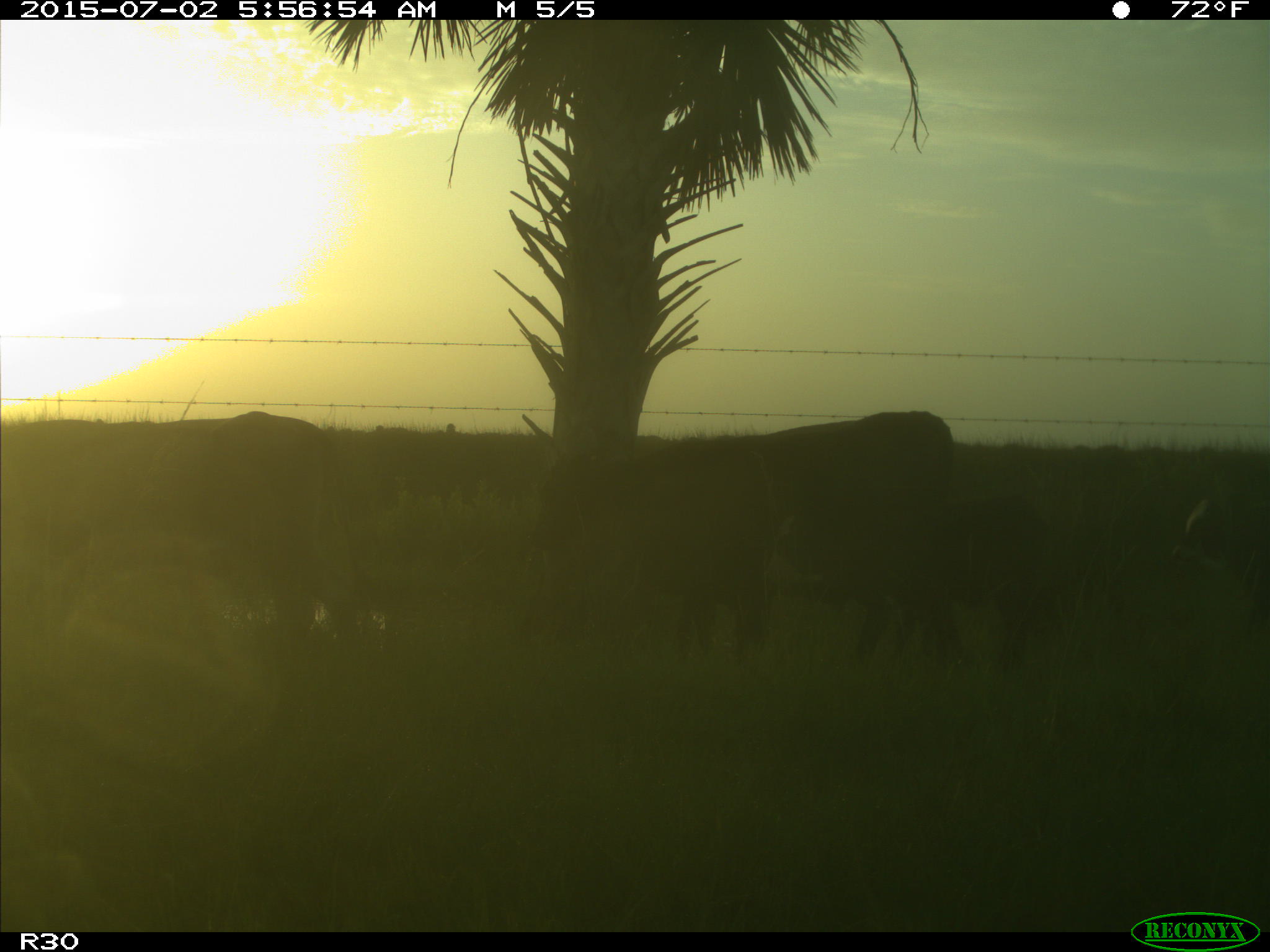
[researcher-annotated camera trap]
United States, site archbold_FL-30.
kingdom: Animalia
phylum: Chordata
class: Mammalia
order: Artiodactyla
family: Bovidae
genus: Bos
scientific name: Bos taurus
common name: domestic cow